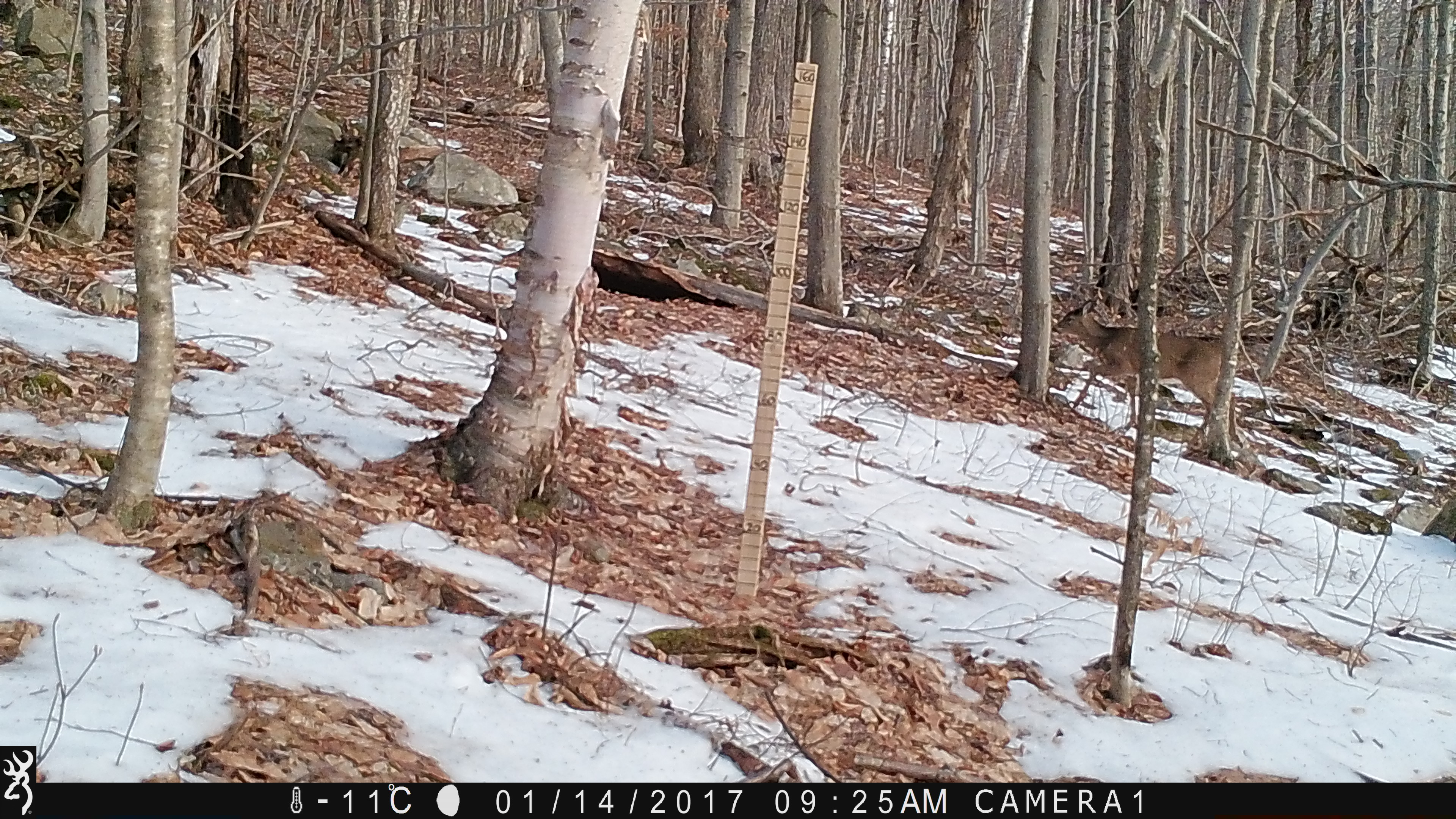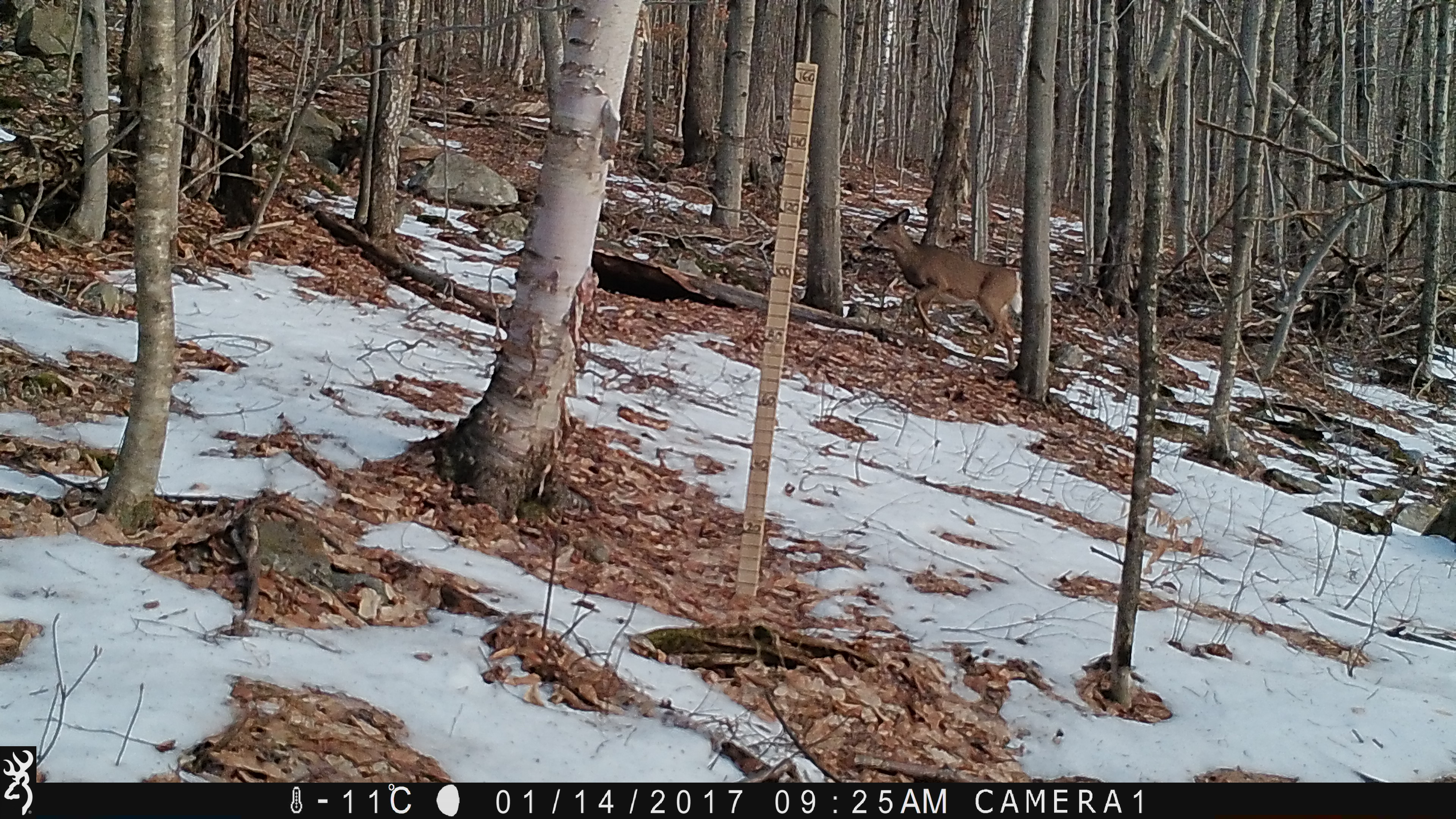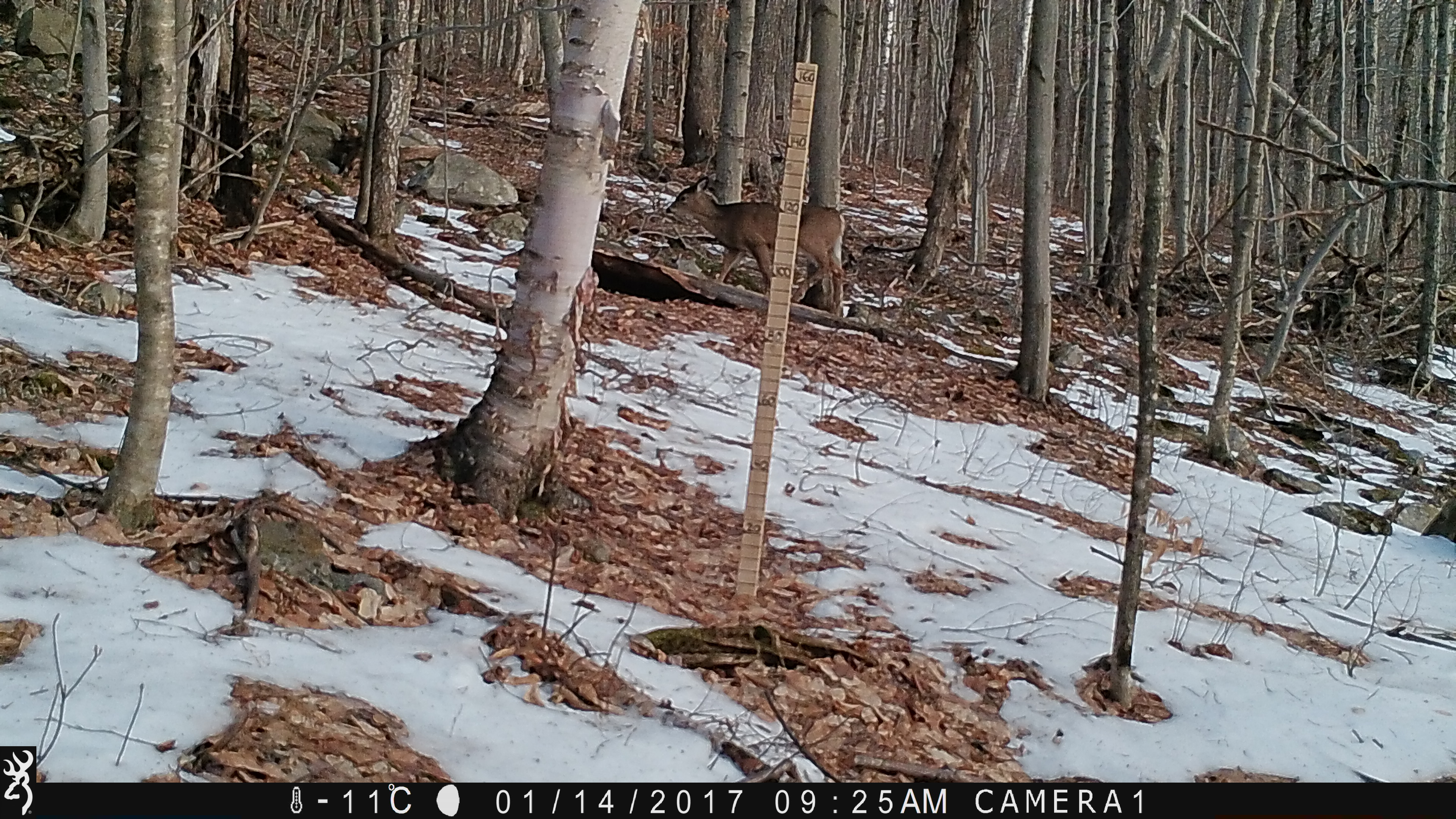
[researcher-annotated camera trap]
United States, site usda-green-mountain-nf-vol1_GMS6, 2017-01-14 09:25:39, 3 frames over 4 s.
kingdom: Animalia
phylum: Chordata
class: Mammalia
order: Artiodactyla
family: Cervidae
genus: Odocoileus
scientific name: Odocoileus virginianus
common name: white-tailed deer